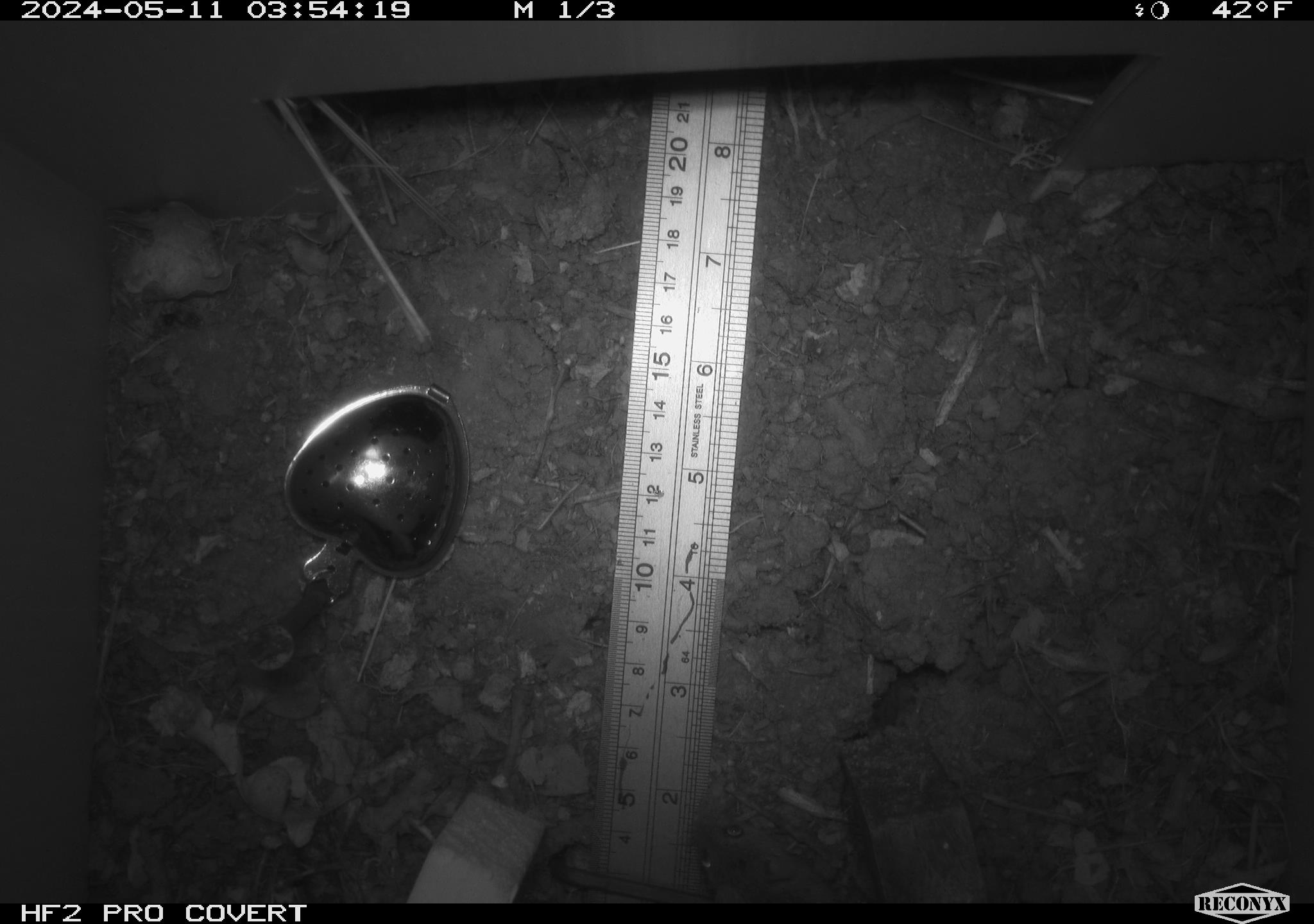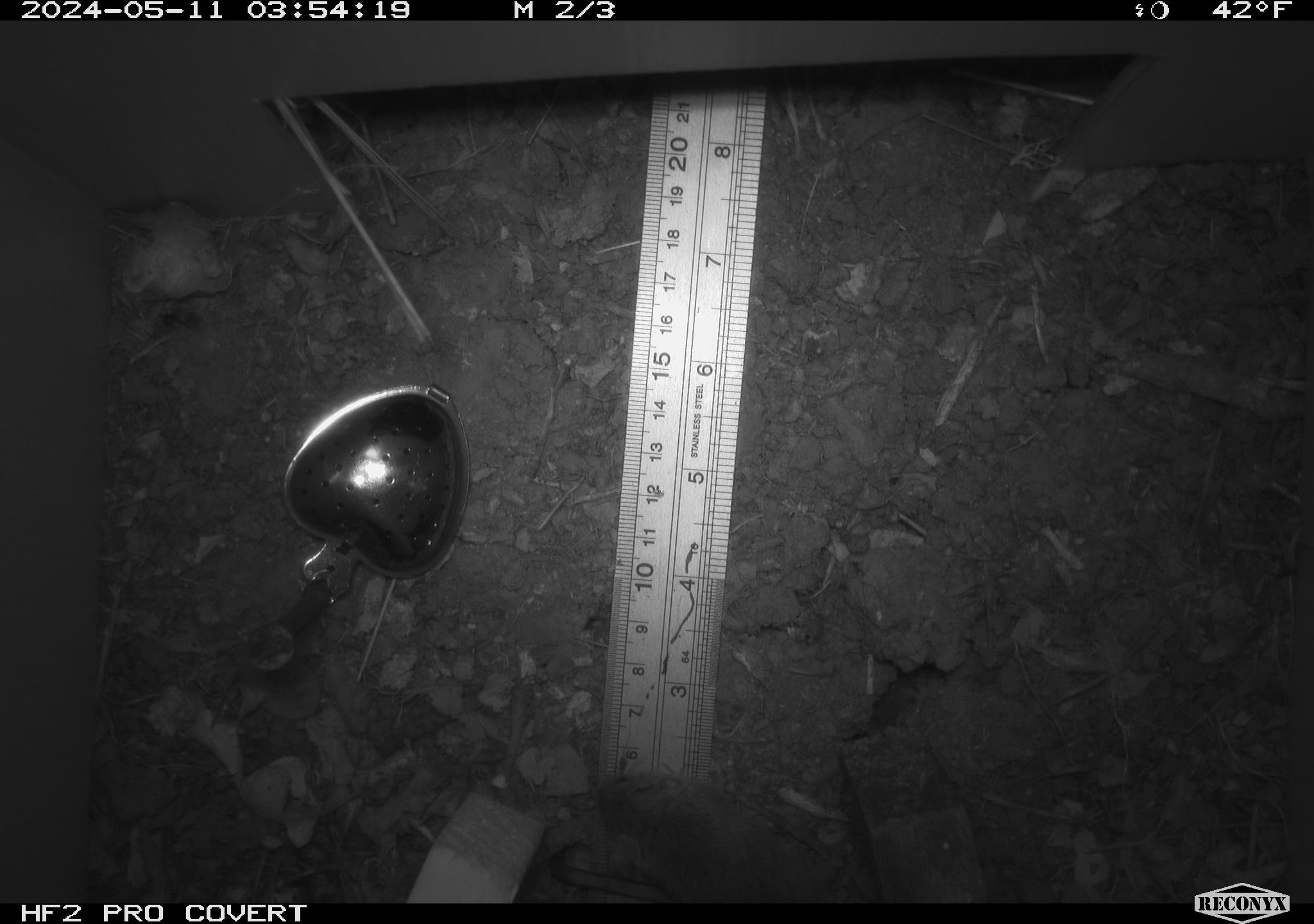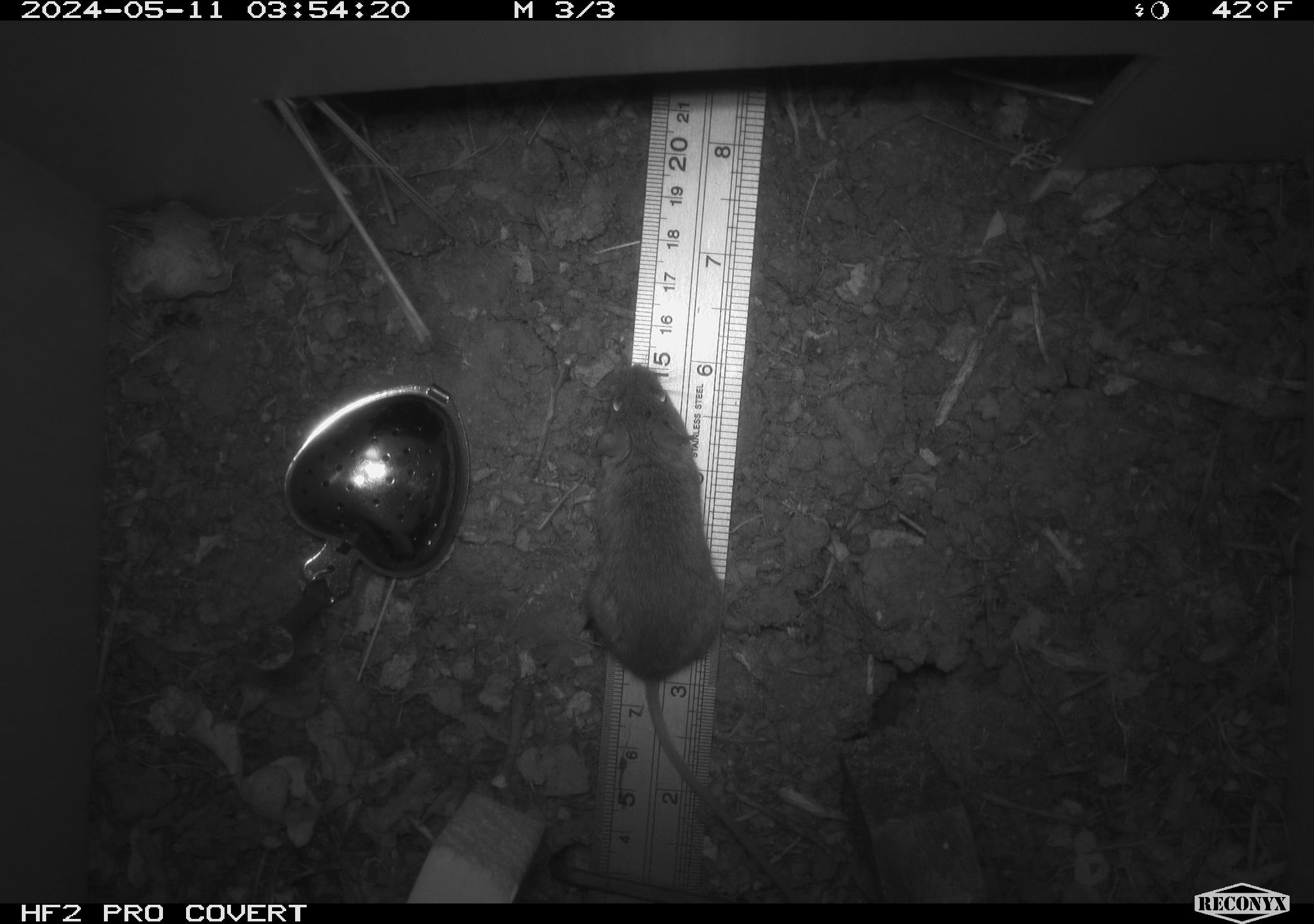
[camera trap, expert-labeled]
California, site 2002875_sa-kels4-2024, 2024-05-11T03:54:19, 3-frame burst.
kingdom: Animalia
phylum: Chordata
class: Mammalia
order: Rodentia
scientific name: Rodentia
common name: rodent